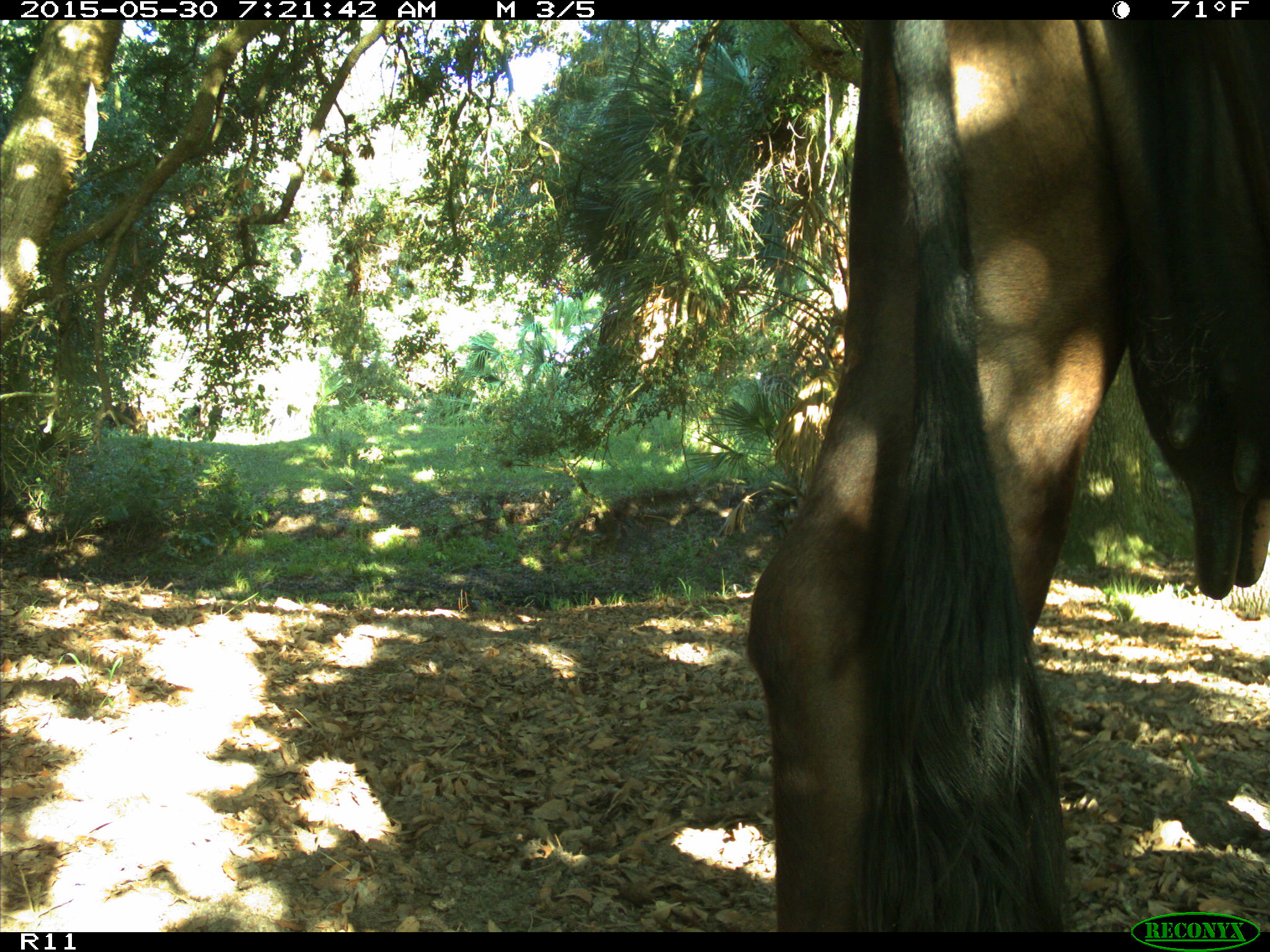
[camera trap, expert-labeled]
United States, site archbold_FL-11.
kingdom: Animalia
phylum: Chordata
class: Mammalia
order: Artiodactyla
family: Bovidae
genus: Bos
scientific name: Bos taurus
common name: domestic cow